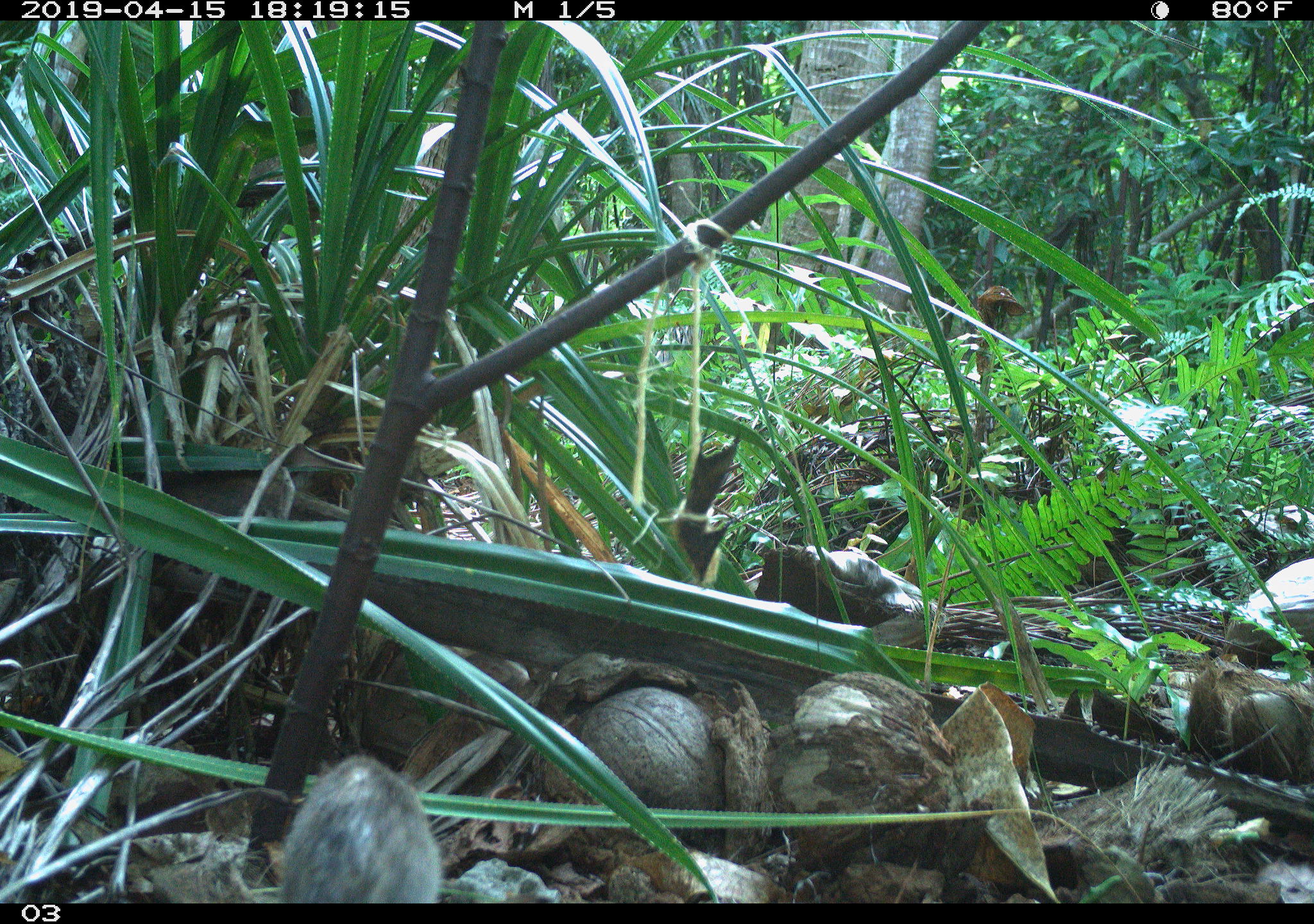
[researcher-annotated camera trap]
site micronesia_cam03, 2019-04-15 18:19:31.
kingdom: Animalia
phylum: Chordata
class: Mammalia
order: Rodentia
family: Muridae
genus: Rattus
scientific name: Rattus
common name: rat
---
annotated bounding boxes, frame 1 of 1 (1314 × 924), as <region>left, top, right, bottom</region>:
rat: <region>279, 753, 444, 905</region>